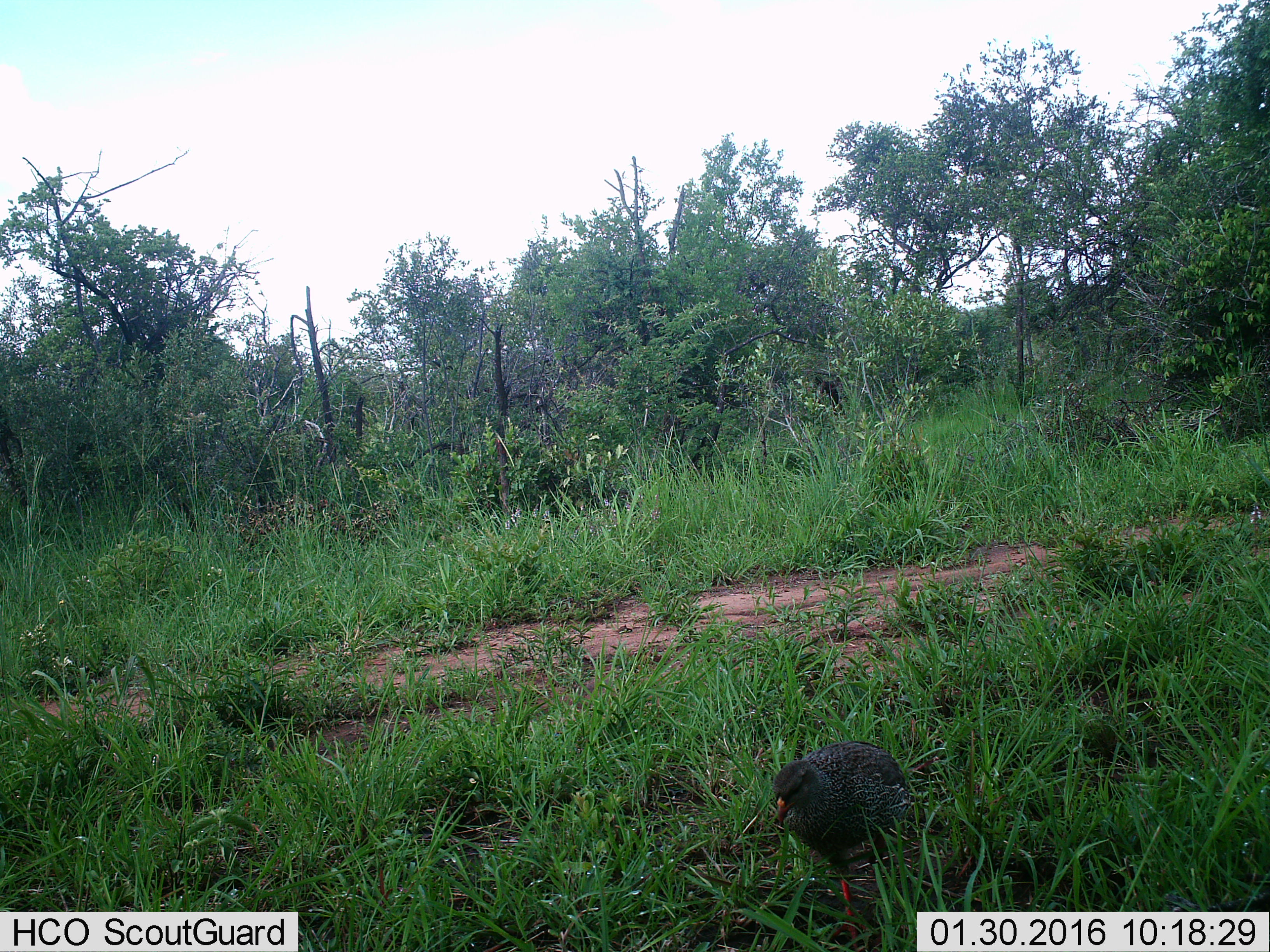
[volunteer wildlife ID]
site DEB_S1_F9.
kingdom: Animalia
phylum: Chordata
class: Aves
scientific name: Aves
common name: bird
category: birdother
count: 1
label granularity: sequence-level